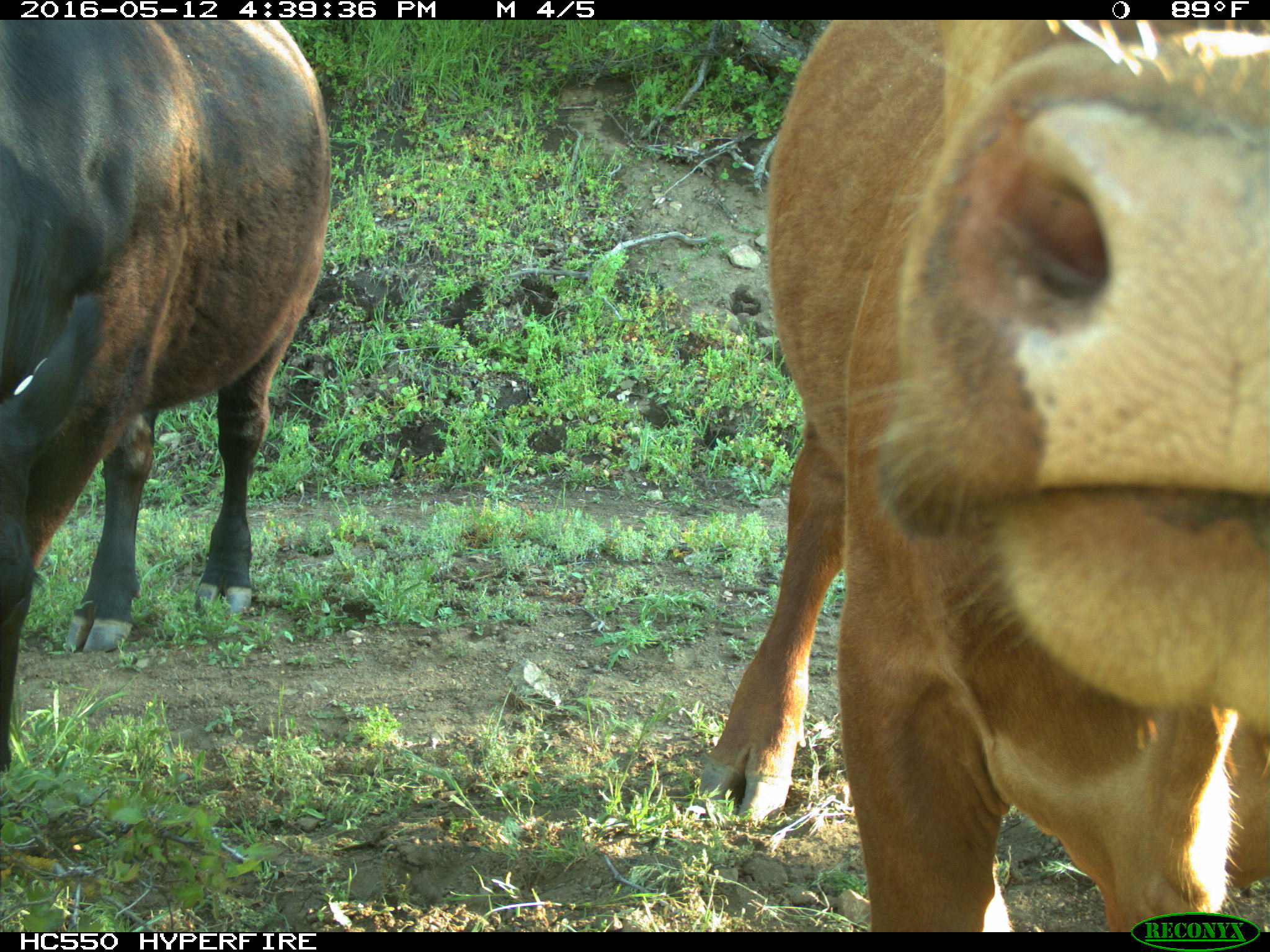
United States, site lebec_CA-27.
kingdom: Animalia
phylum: Chordata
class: Mammalia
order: Artiodactyla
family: Bovidae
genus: Bos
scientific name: Bos taurus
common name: domestic cow